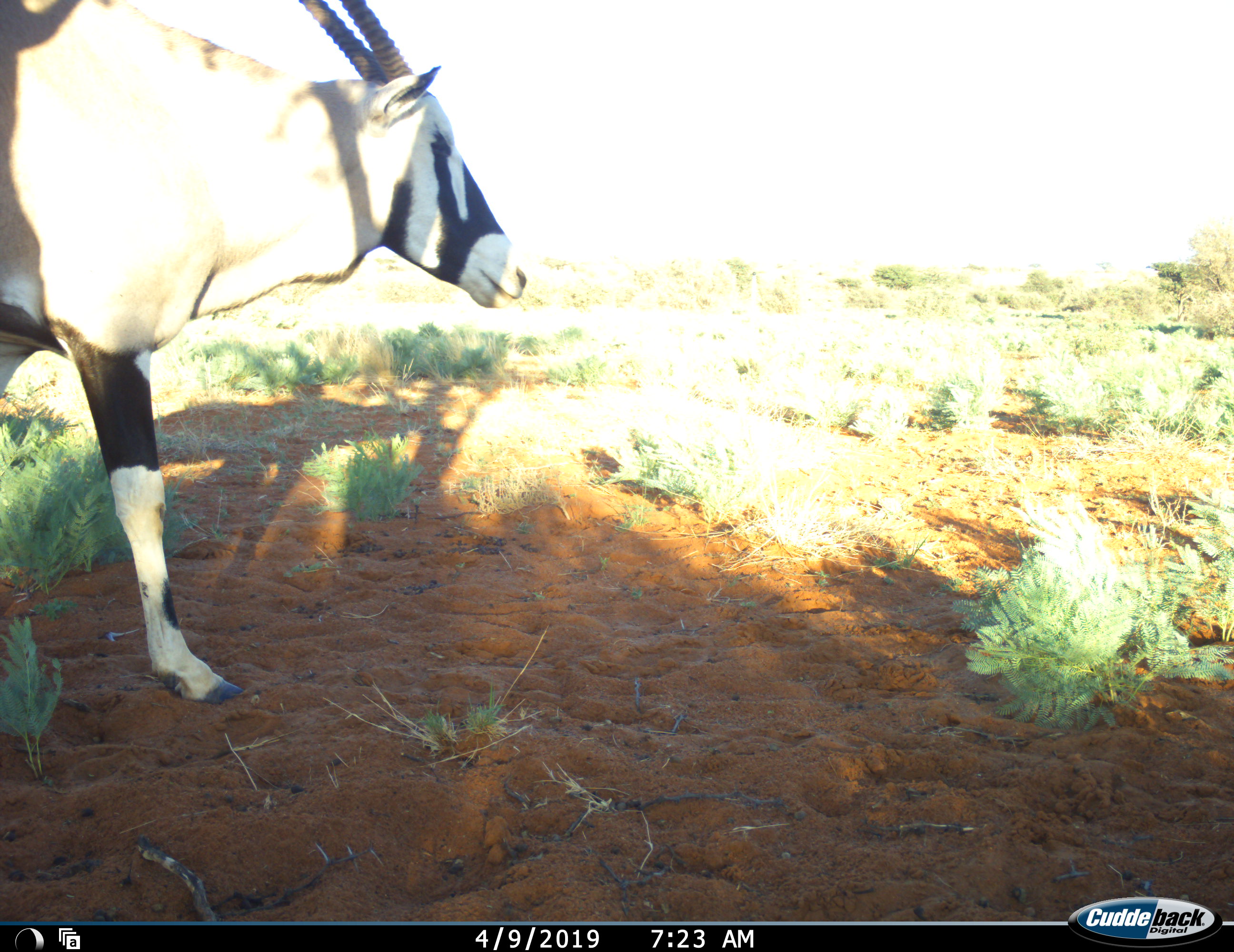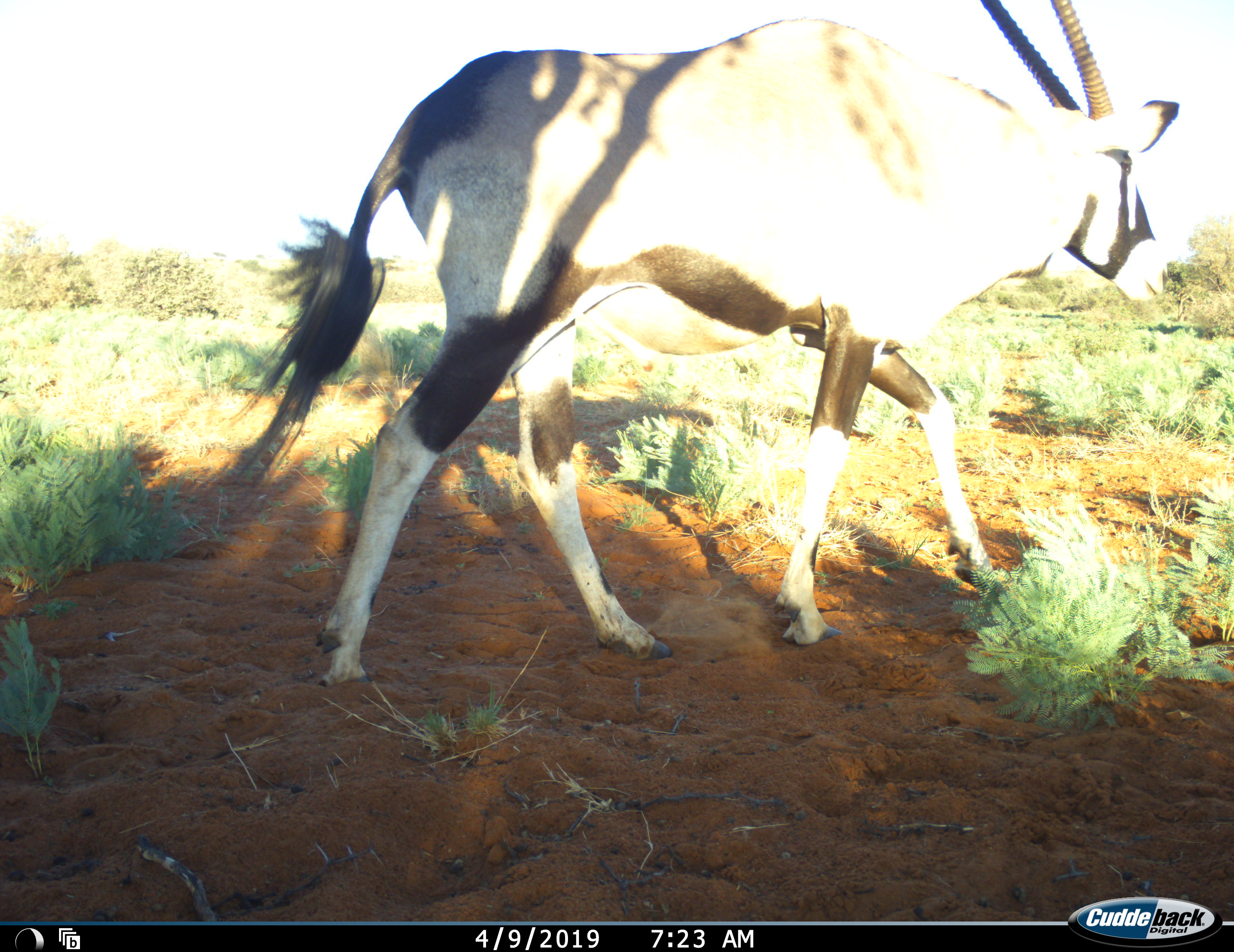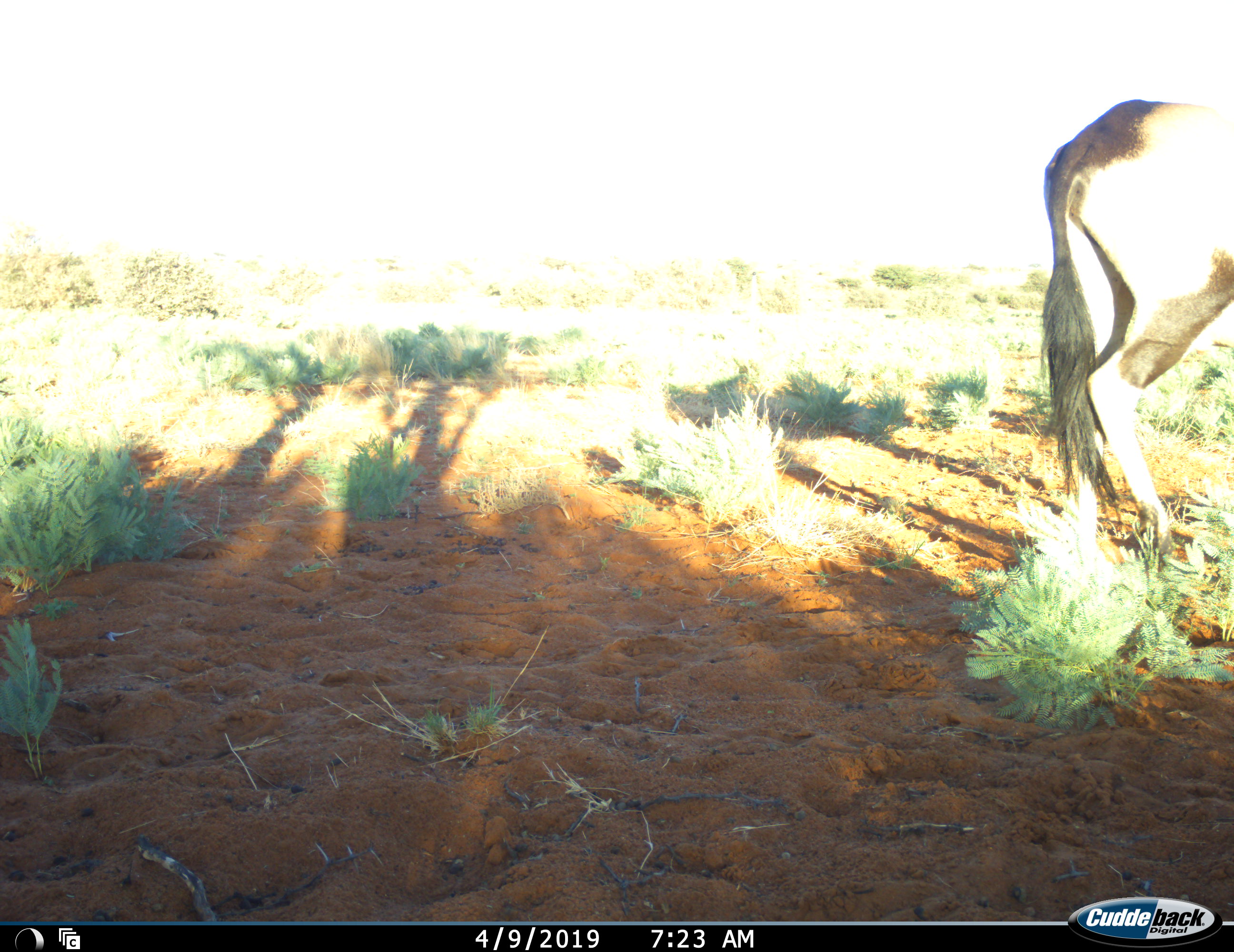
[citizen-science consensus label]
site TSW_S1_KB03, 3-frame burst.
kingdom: Animalia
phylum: Chordata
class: Mammalia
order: Artiodactyla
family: Bovidae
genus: Oryx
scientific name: Oryx gazella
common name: gemsbok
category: oryx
Oryx (gemsbok) (Oryx gazella), count 1. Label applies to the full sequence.